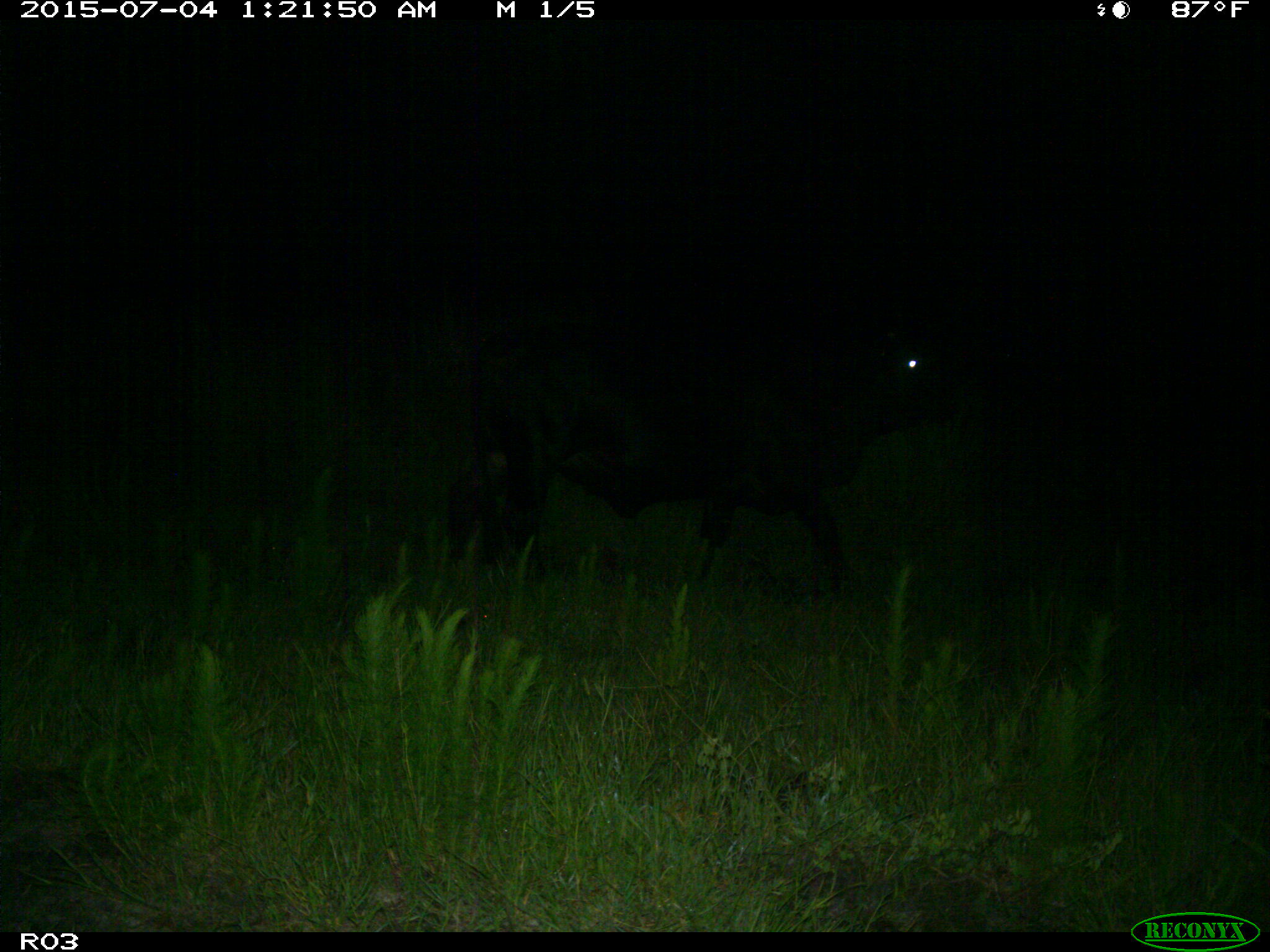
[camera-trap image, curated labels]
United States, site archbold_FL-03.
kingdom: Animalia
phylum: Chordata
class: Mammalia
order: Artiodactyla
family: Bovidae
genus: Bos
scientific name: Bos taurus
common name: domestic cow